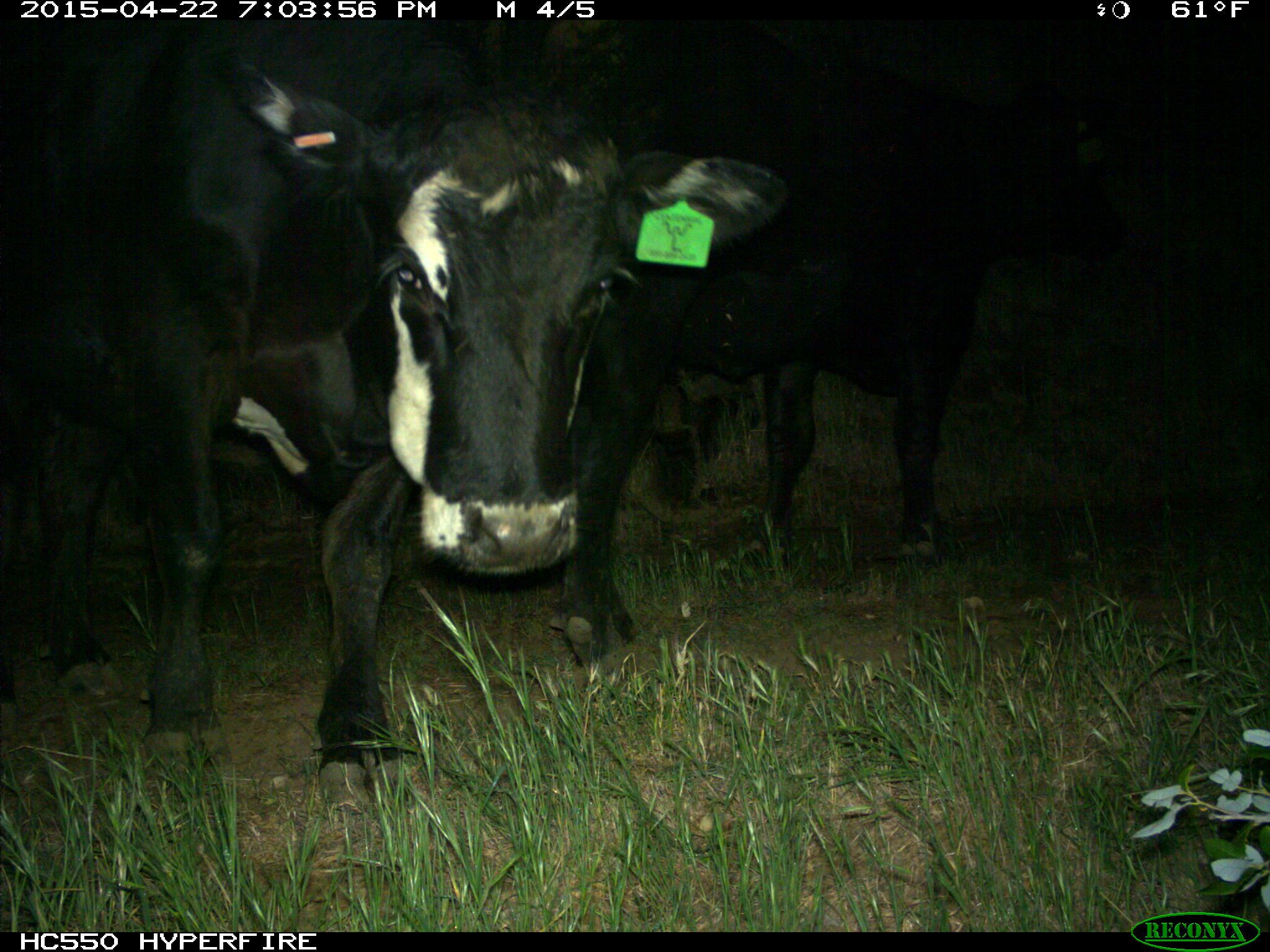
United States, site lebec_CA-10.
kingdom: Animalia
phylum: Chordata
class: Mammalia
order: Artiodactyla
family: Bovidae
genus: Bos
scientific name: Bos taurus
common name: domestic cow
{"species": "Bos taurus (domestic cow)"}